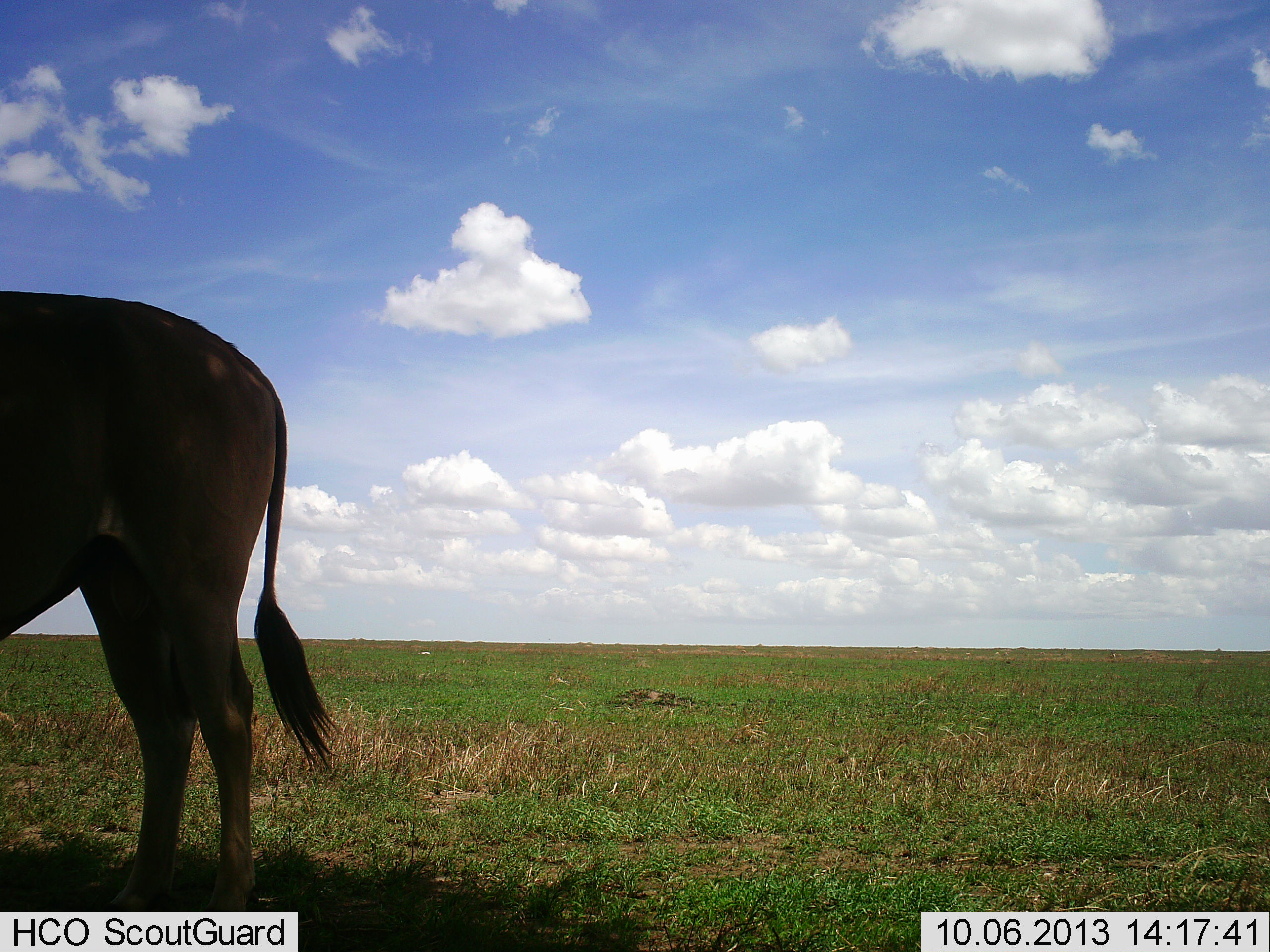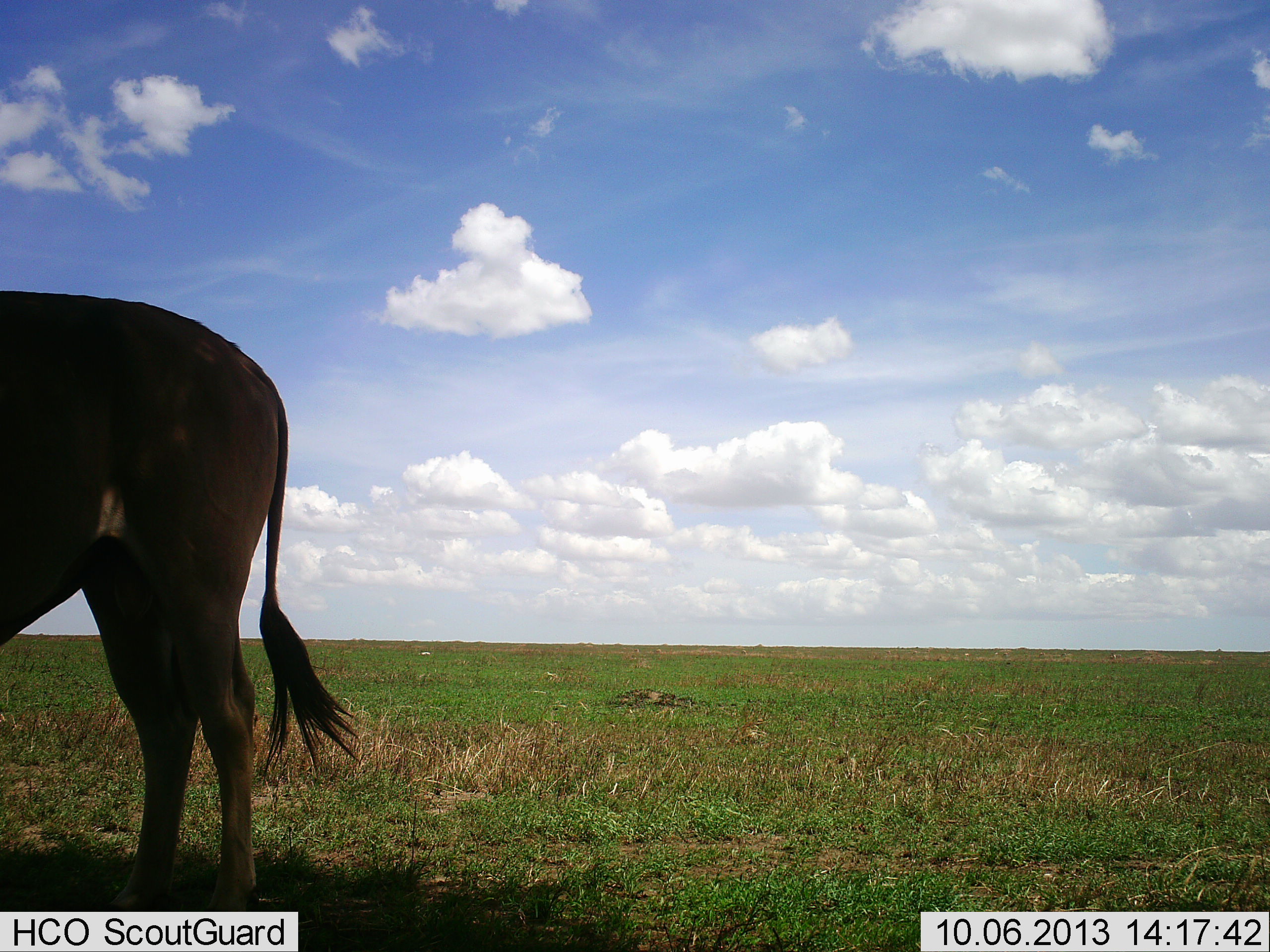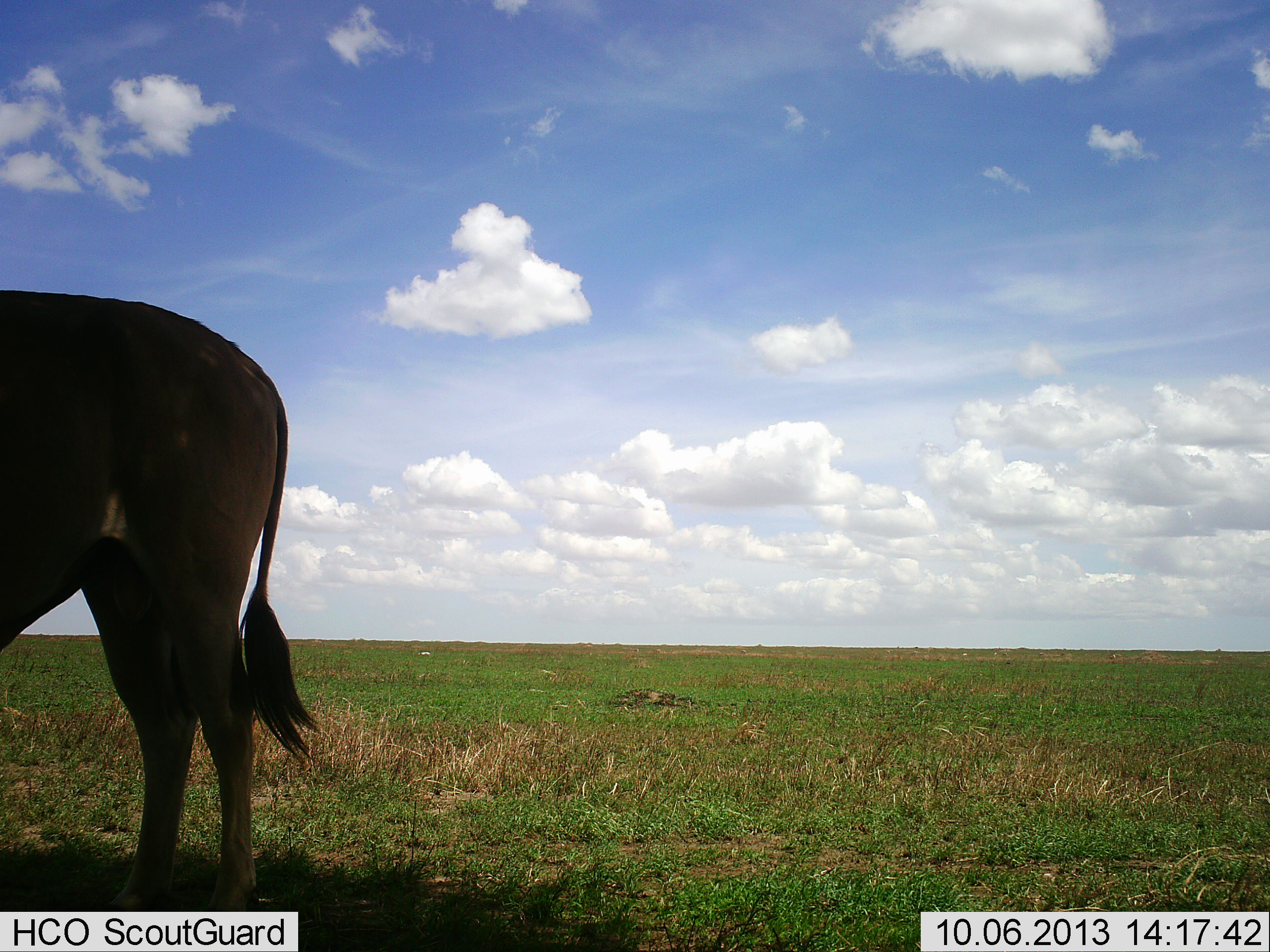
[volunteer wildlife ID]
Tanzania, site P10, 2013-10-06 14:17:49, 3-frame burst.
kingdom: Animalia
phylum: Chordata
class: Mammalia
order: Artiodactyla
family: Bovidae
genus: Tragelaphus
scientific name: Tragelaphus oryx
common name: eland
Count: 1.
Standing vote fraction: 100%.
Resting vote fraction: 0%.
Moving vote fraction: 0%.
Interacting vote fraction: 0%.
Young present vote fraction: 0%.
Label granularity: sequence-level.